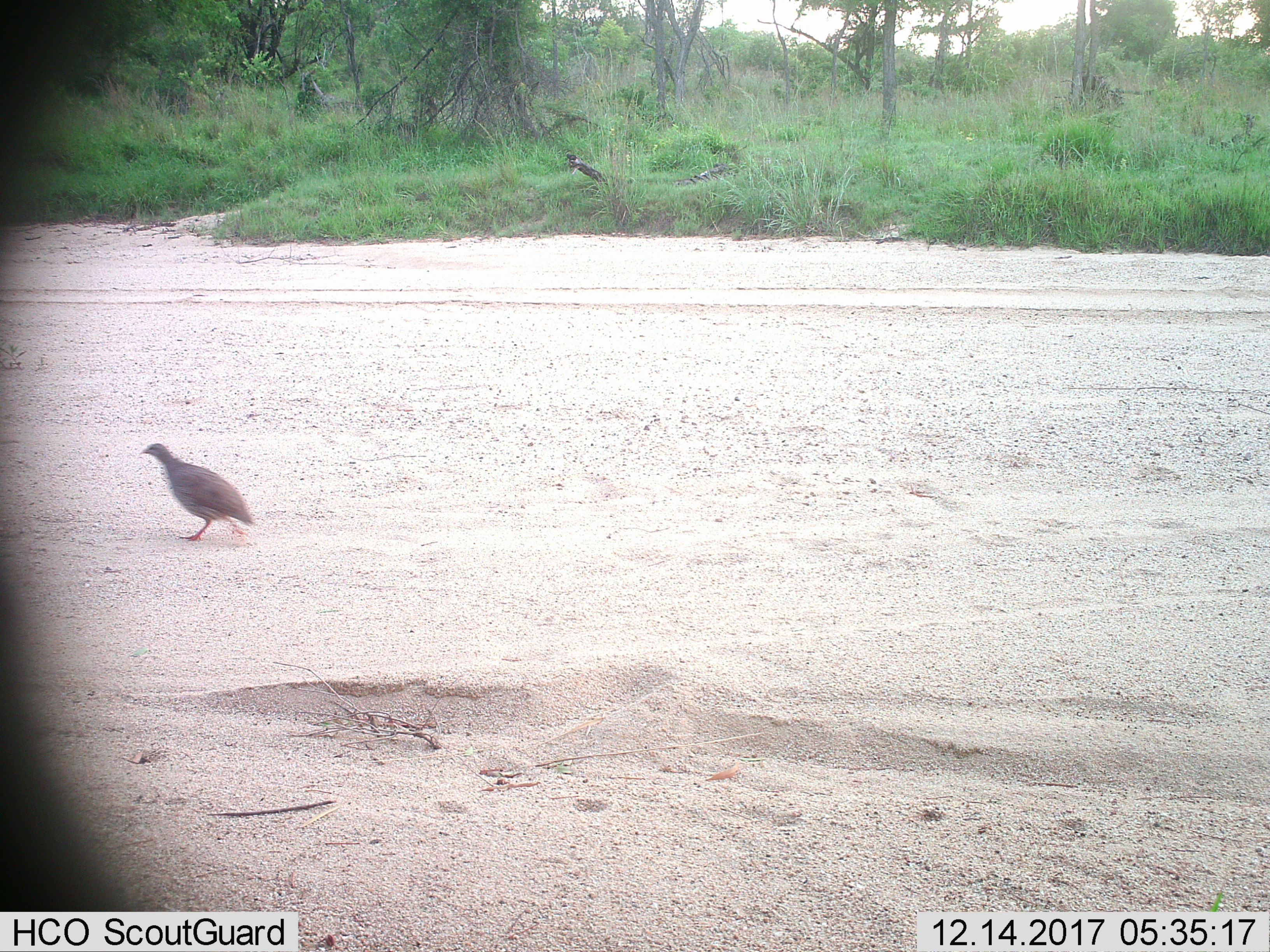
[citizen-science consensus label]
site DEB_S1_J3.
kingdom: Animalia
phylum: Chordata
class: Aves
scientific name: Aves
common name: bird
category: birdother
Birdother (bird) (Aves), count 1. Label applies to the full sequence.